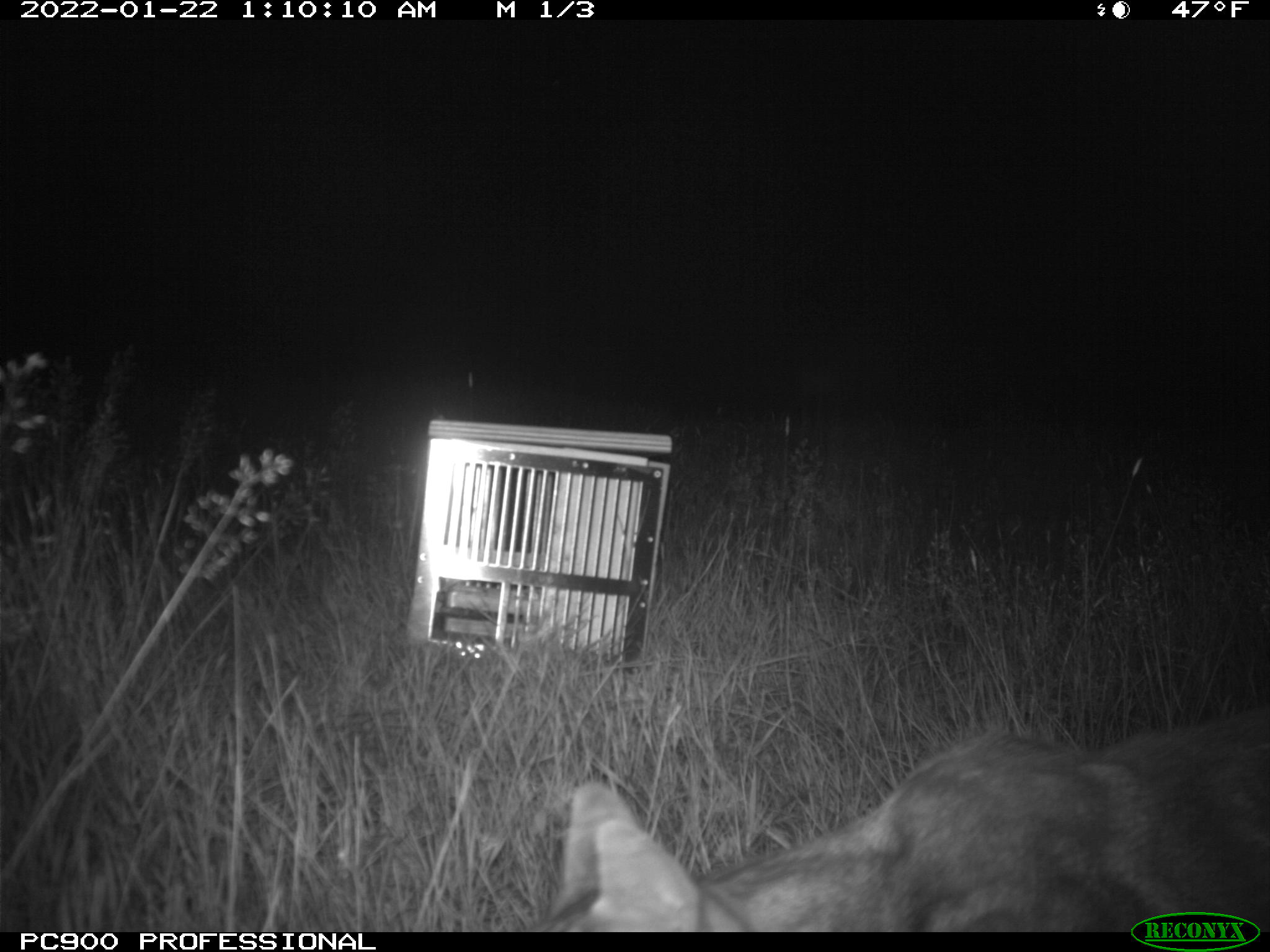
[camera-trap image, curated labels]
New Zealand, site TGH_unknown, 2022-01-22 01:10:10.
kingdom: Animalia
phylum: Chordata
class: Mammalia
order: Carnivora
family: Felidae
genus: Felis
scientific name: Felis catus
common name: domestic cat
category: cat